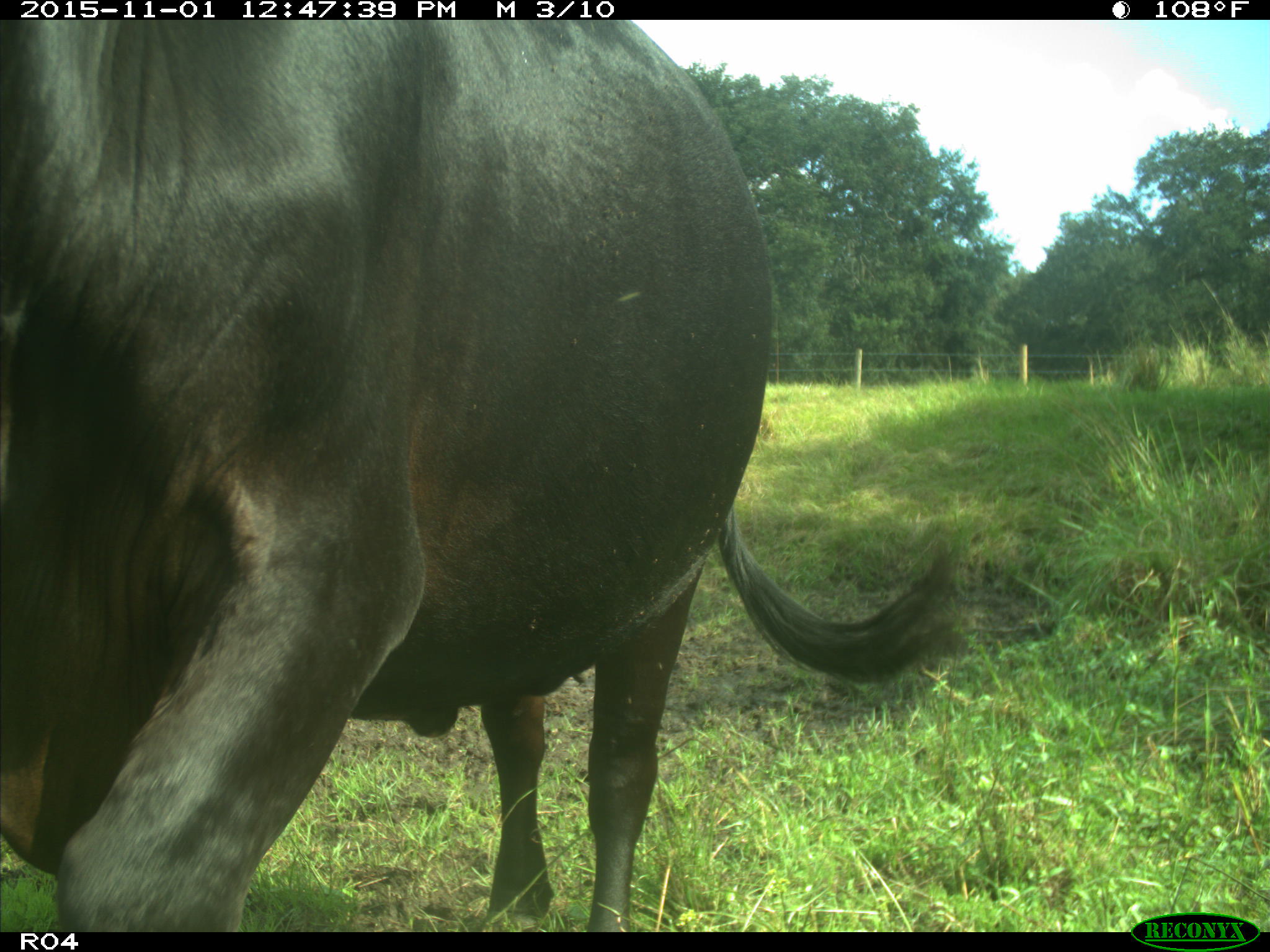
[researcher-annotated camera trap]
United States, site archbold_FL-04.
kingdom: Animalia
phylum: Chordata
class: Mammalia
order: Artiodactyla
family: Bovidae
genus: Bos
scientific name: Bos taurus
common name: domestic cow